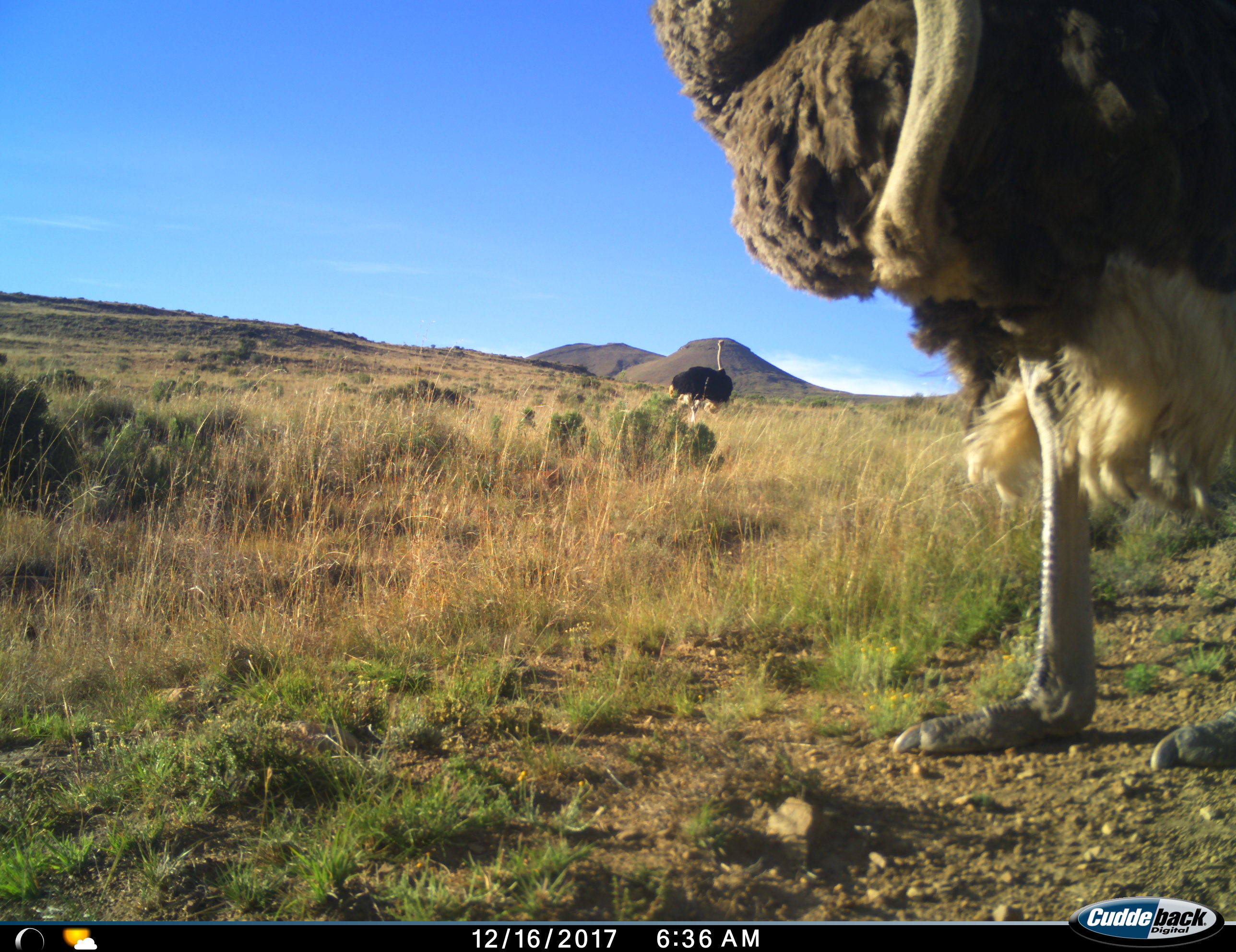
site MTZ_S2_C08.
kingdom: Animalia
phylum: Chordata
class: Aves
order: Struthioniformes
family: Struthionidae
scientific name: Struthionidae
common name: ostrich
Ostrich (Struthionidae), count 2. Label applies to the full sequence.